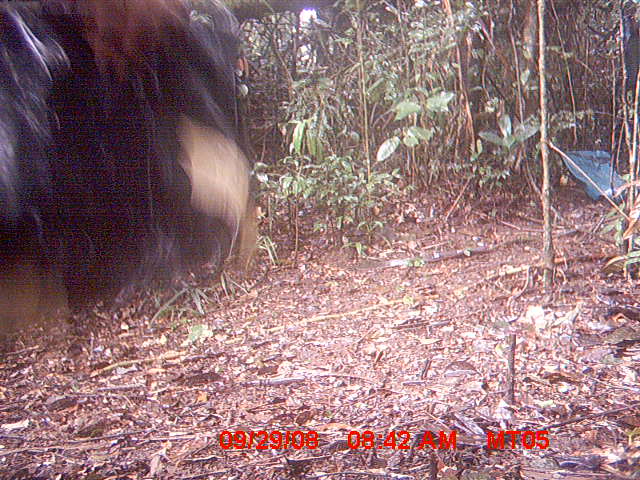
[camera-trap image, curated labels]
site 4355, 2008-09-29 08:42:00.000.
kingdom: Animalia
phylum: Chordata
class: Aves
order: Cuculiformes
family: Cuculidae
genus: Coua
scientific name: Coua serriana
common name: red-breasted coua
Coua serriana (red-breasted coua), count 1.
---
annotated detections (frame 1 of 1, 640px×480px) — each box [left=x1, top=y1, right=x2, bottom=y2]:
coua serriana: [left=0, top=0, right=258, bottom=357]